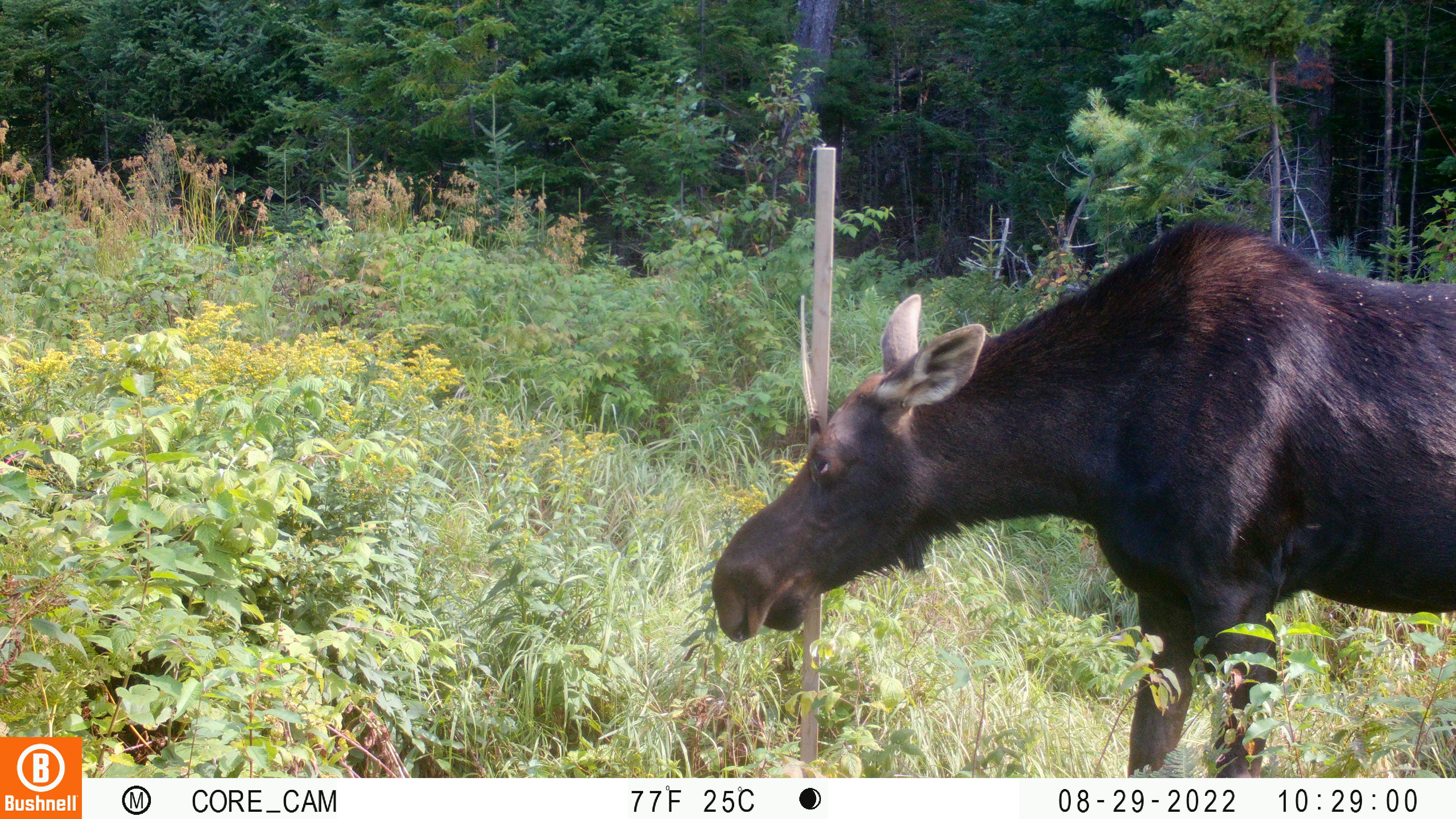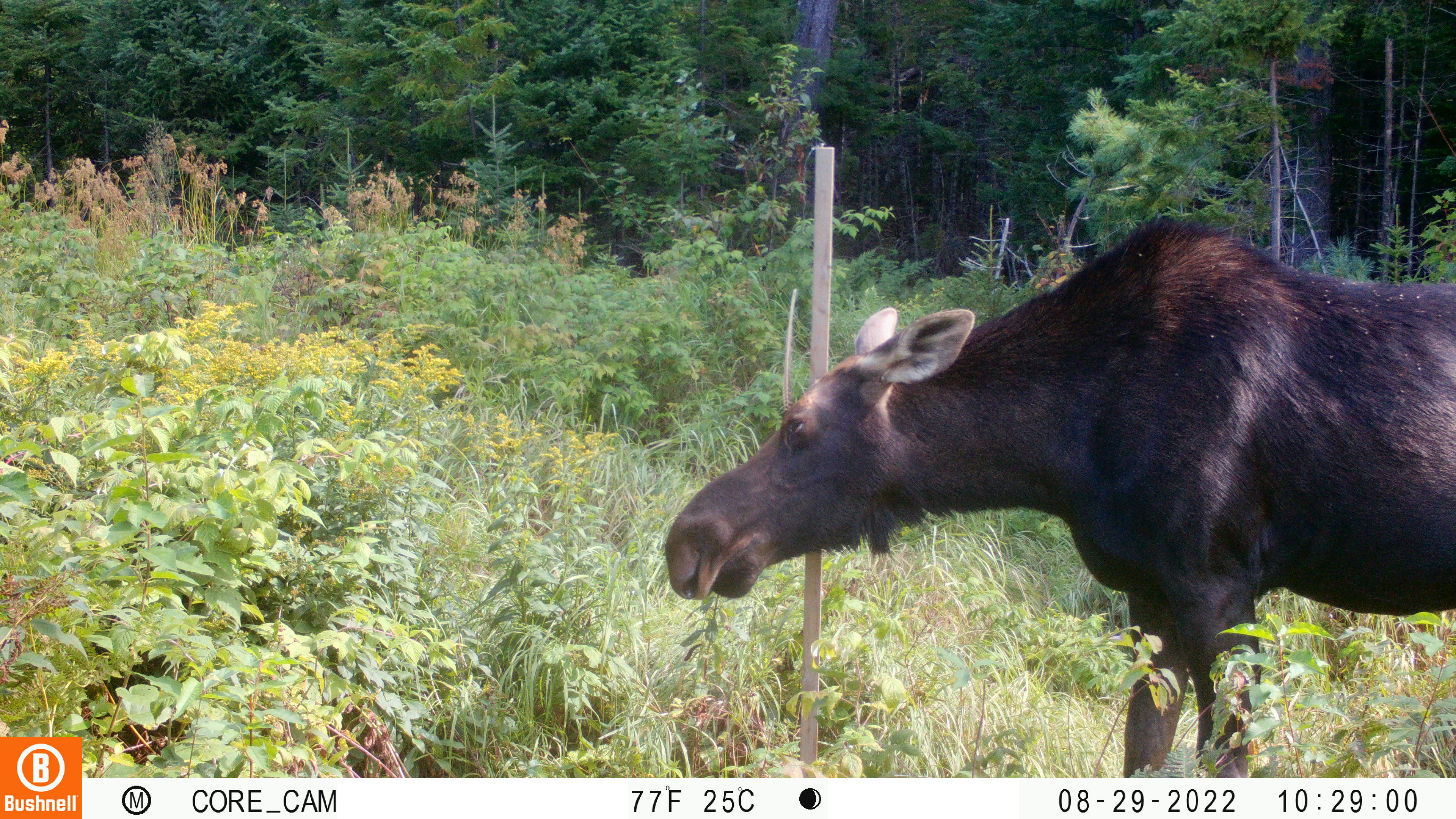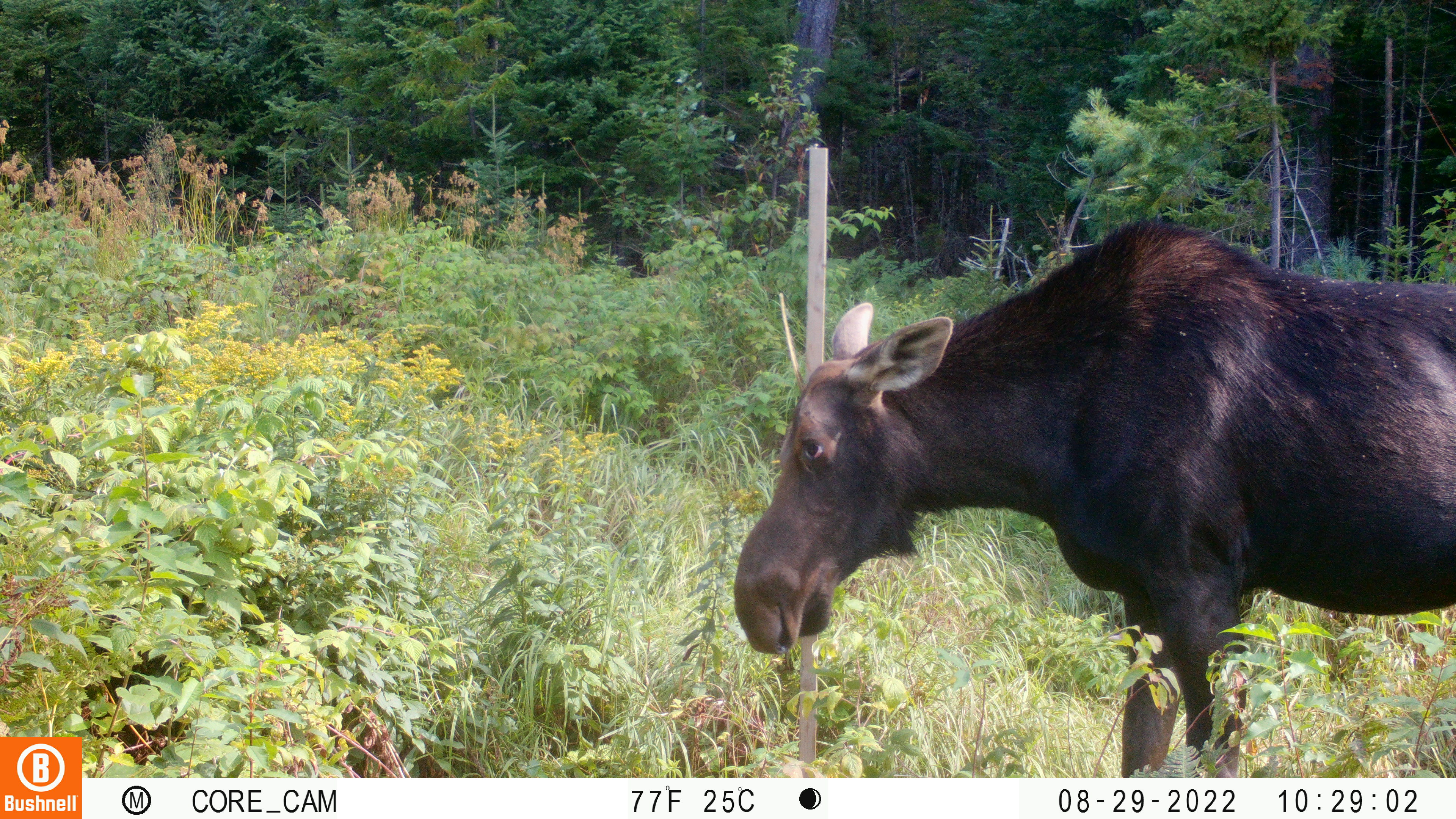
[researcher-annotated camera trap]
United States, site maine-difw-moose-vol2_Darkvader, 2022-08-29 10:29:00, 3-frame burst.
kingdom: Animalia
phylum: Chordata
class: Mammalia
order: Artiodactyla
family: Cervidae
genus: Alces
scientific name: Alces alces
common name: moose